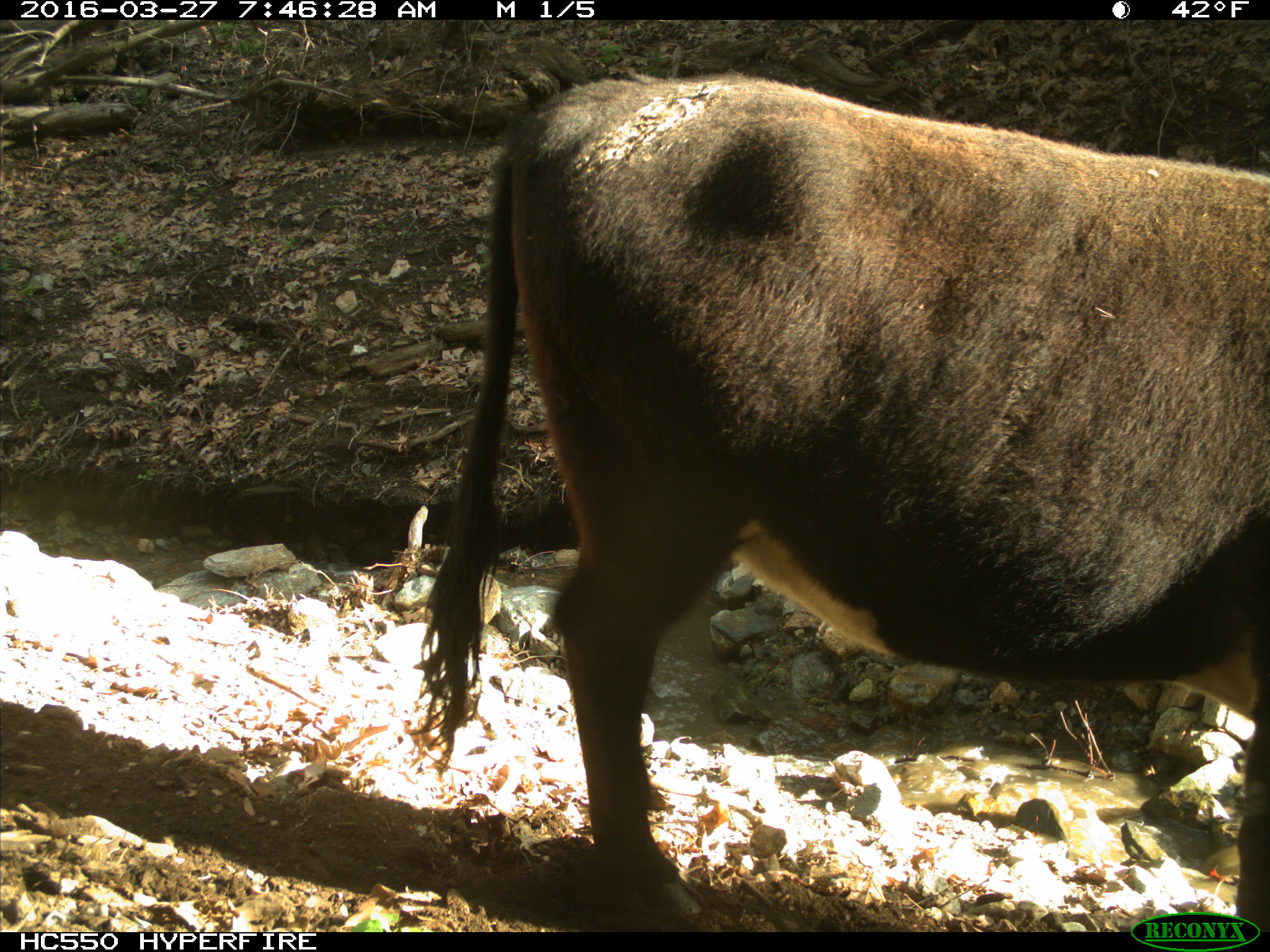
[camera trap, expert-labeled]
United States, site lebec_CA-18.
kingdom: Animalia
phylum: Chordata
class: Mammalia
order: Artiodactyla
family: Bovidae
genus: Bos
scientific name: Bos taurus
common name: domestic cow